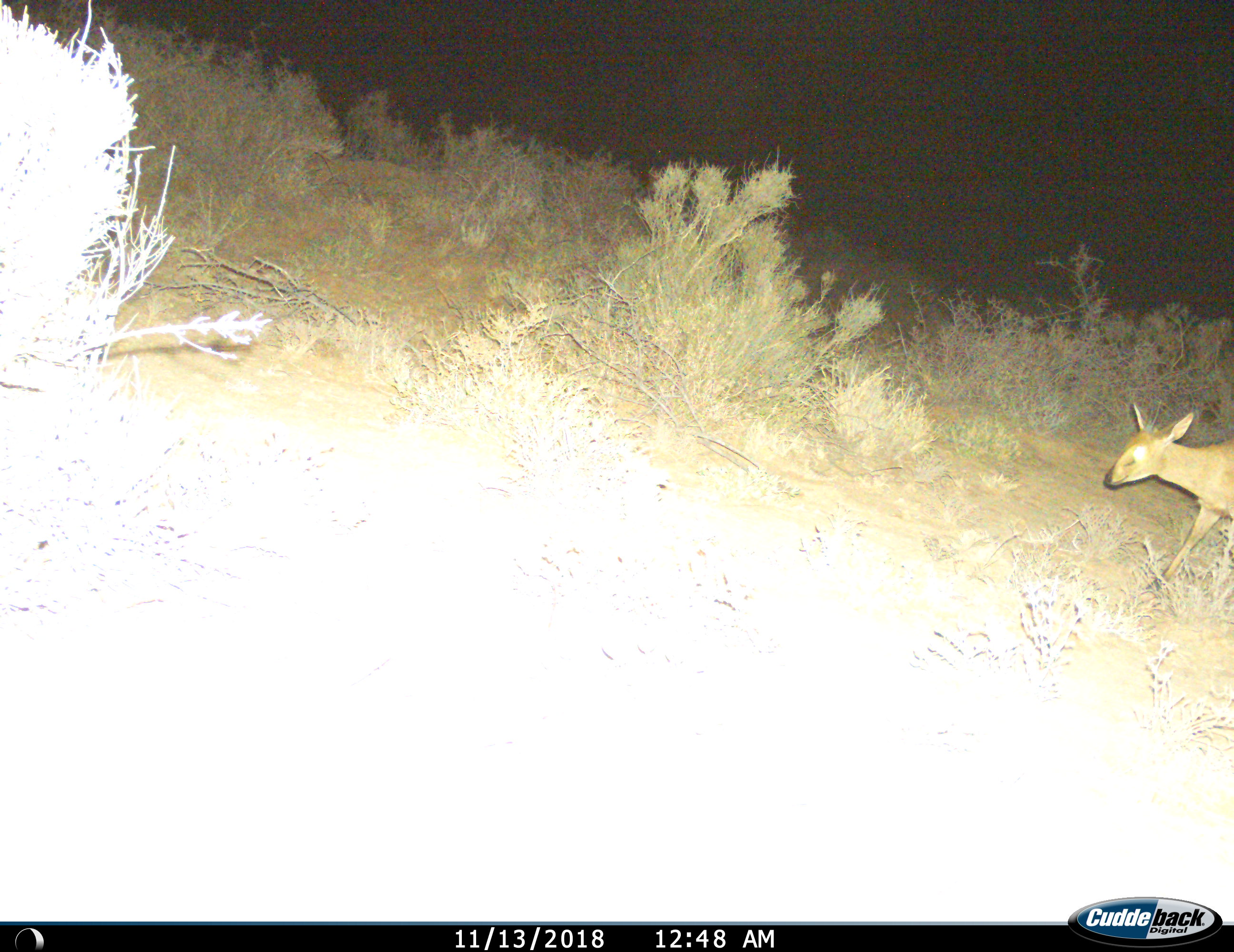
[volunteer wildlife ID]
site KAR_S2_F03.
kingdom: Animalia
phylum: Chordata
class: Mammalia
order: Artiodactyla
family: Bovidae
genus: Sylvicapra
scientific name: Sylvicapra grimmia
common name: common duiker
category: duikercommongrey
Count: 1.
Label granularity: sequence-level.